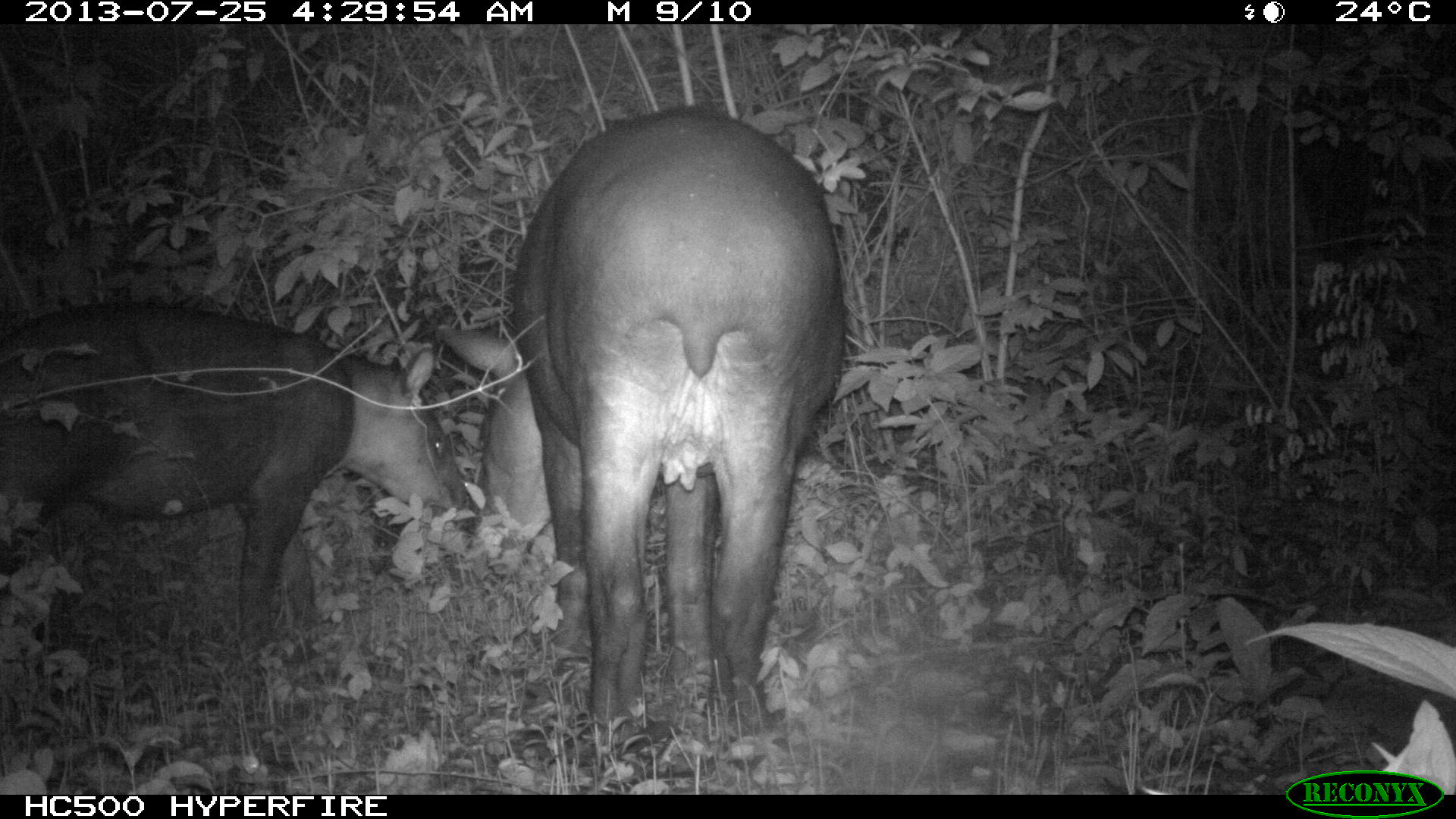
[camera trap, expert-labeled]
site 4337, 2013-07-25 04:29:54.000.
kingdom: Animalia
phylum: Chordata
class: Mammalia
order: Perissodactyla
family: Tapiridae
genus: Tapirus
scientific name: Tapirus bairdii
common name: baird's tapir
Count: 2.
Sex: female.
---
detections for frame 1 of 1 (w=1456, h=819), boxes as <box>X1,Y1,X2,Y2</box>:
tapirus bairdii: <box>435,101,845,747</box>; <box>0,308,468,655</box>